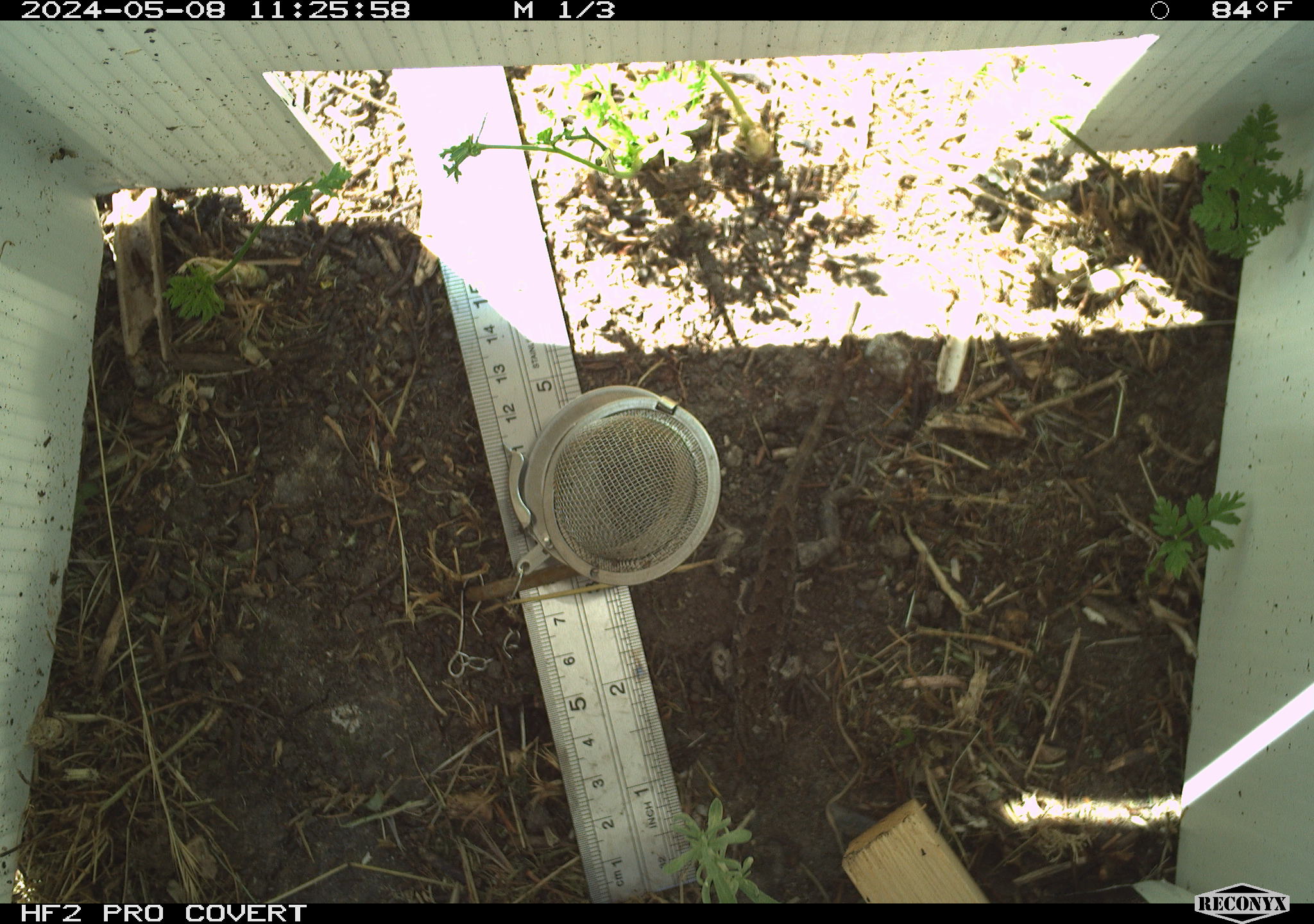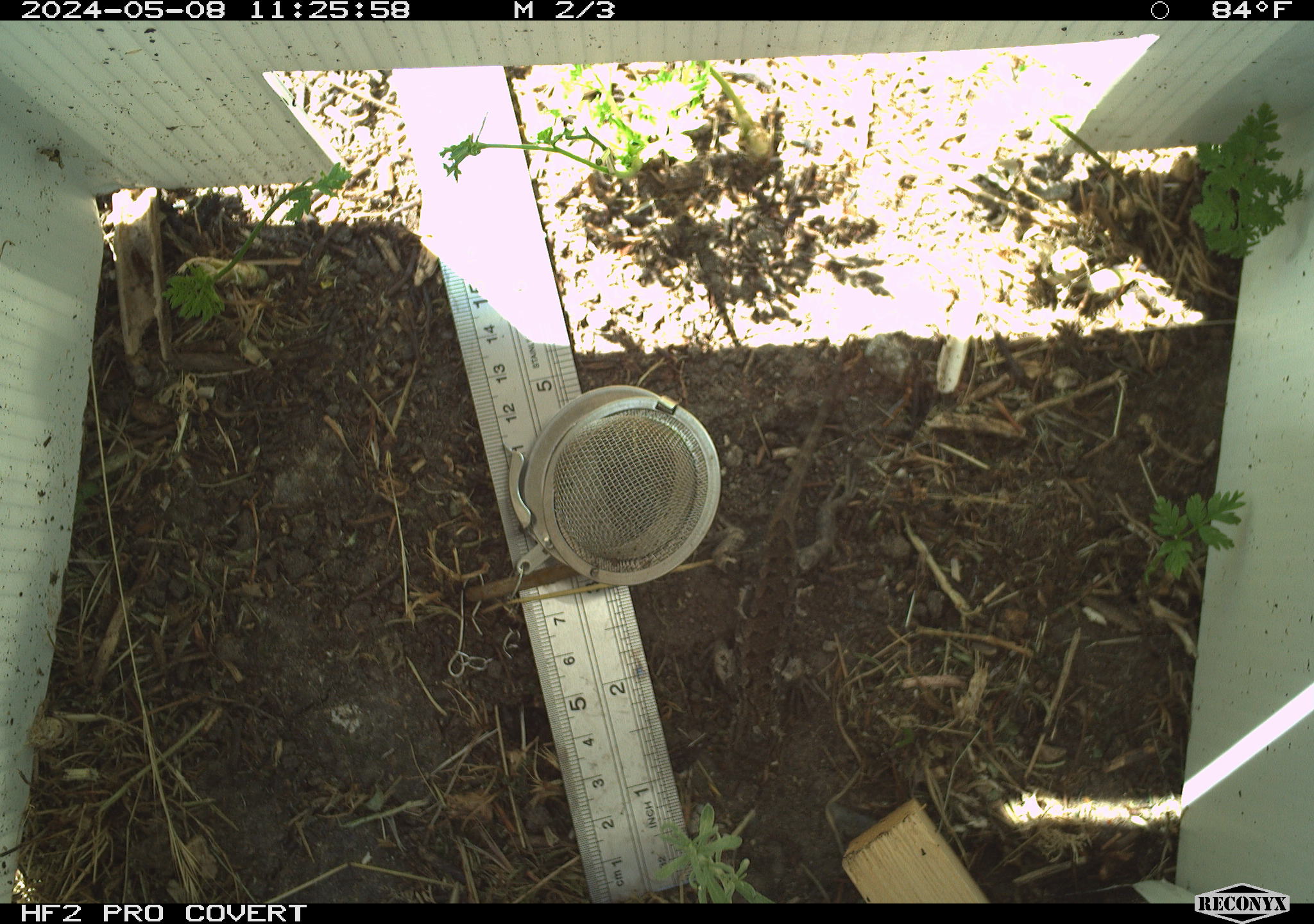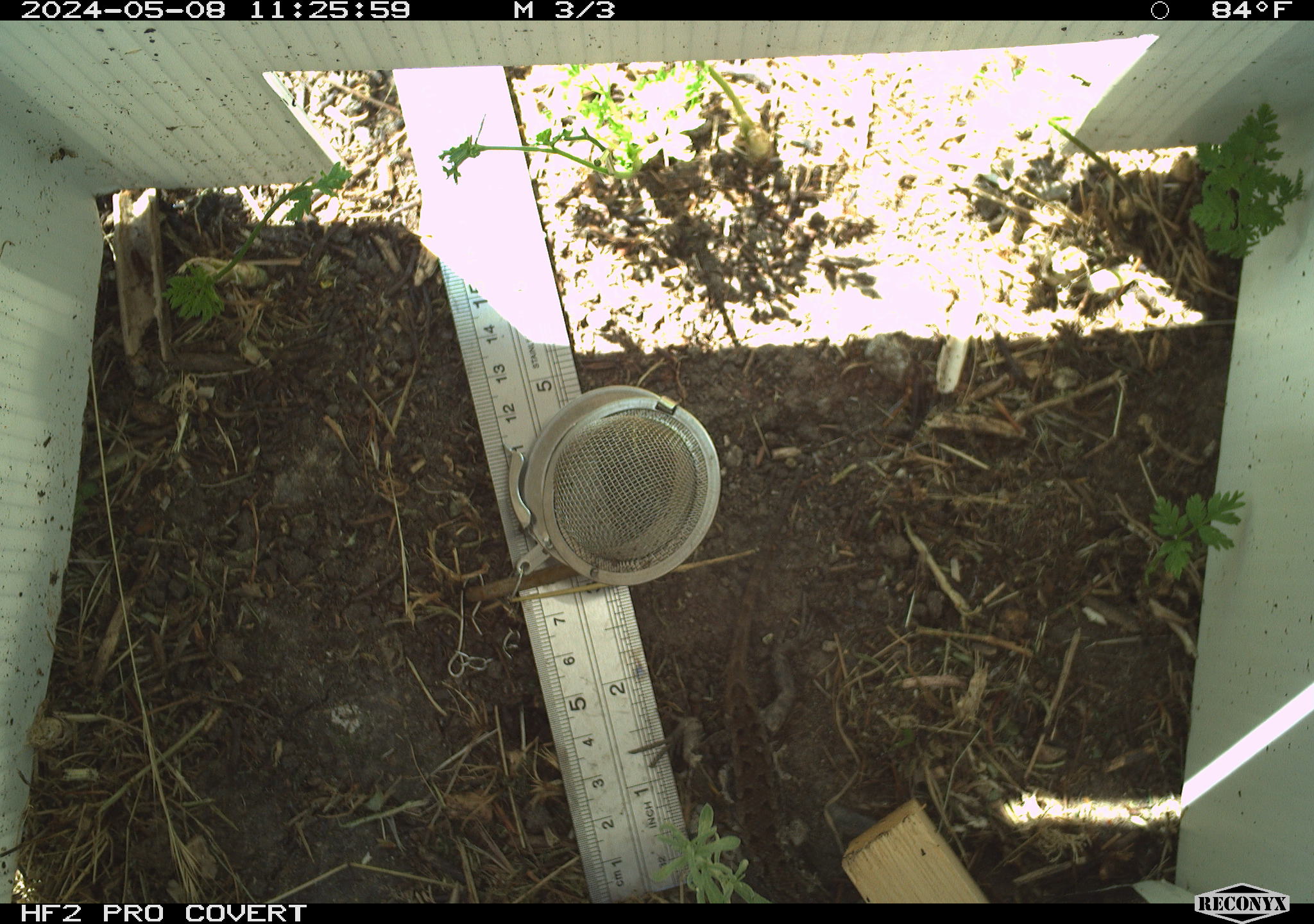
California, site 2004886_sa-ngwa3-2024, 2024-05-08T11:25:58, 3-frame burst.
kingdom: Animalia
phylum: Chordata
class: Reptilia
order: Squamata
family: Phrynosomatidae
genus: Sceloporus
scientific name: Sceloporus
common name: spiny lizards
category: sceloporus species